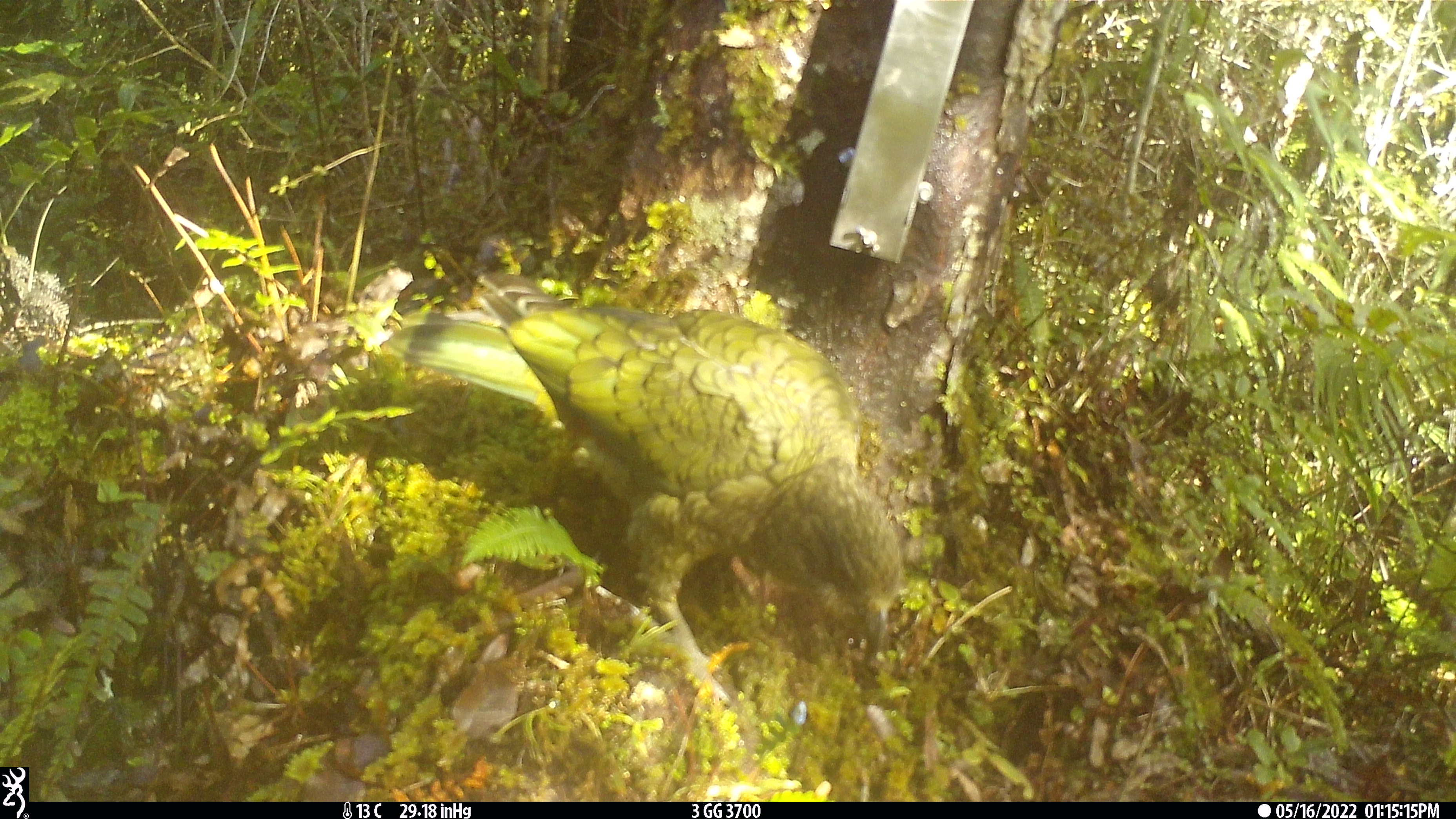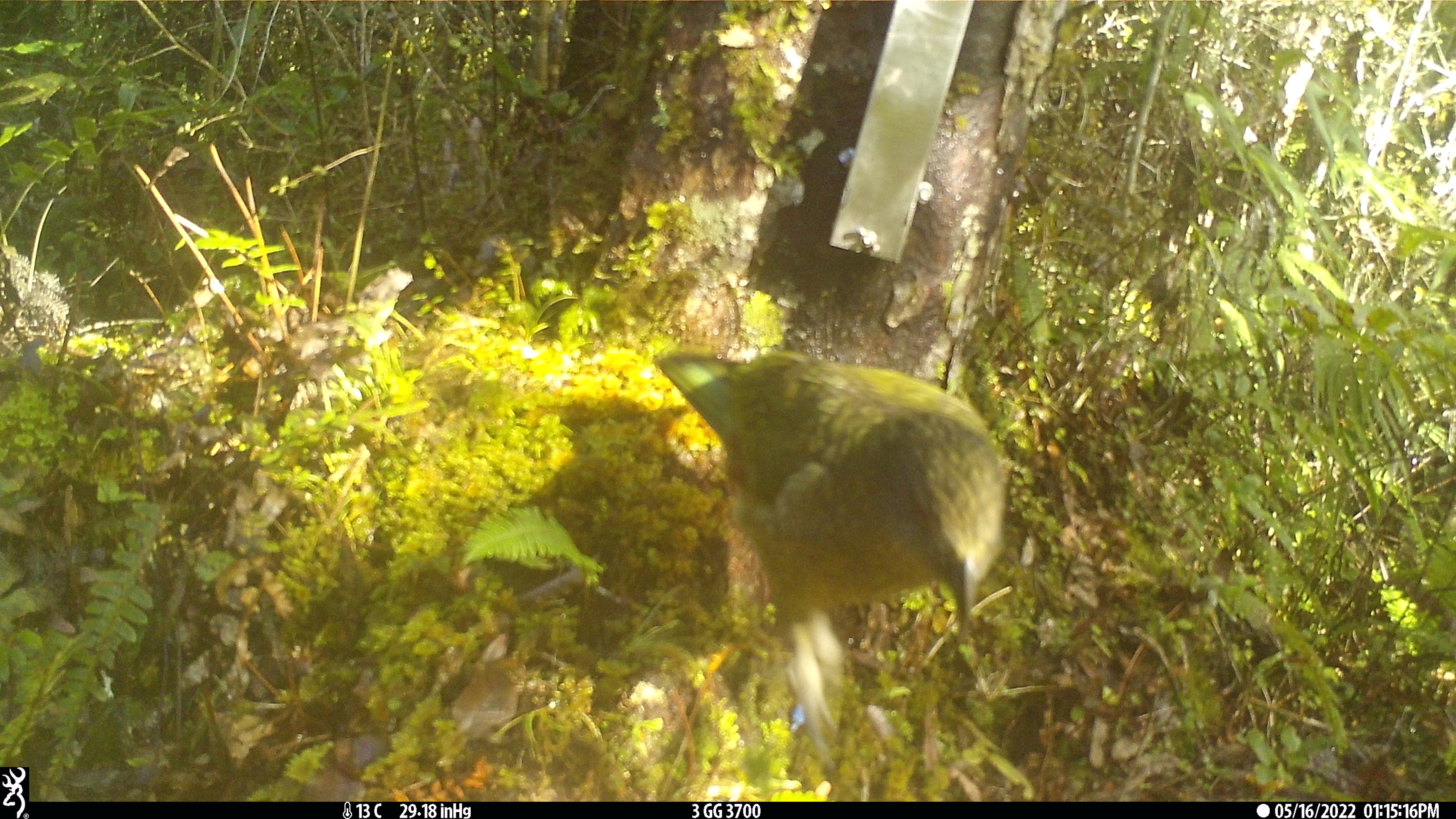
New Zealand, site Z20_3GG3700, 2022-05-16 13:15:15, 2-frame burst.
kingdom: Animalia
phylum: Chordata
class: Aves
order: Psittaciformes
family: Strigopidae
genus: Nestor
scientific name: Nestor notabilis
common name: kea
Kea (Nestor notabilis).